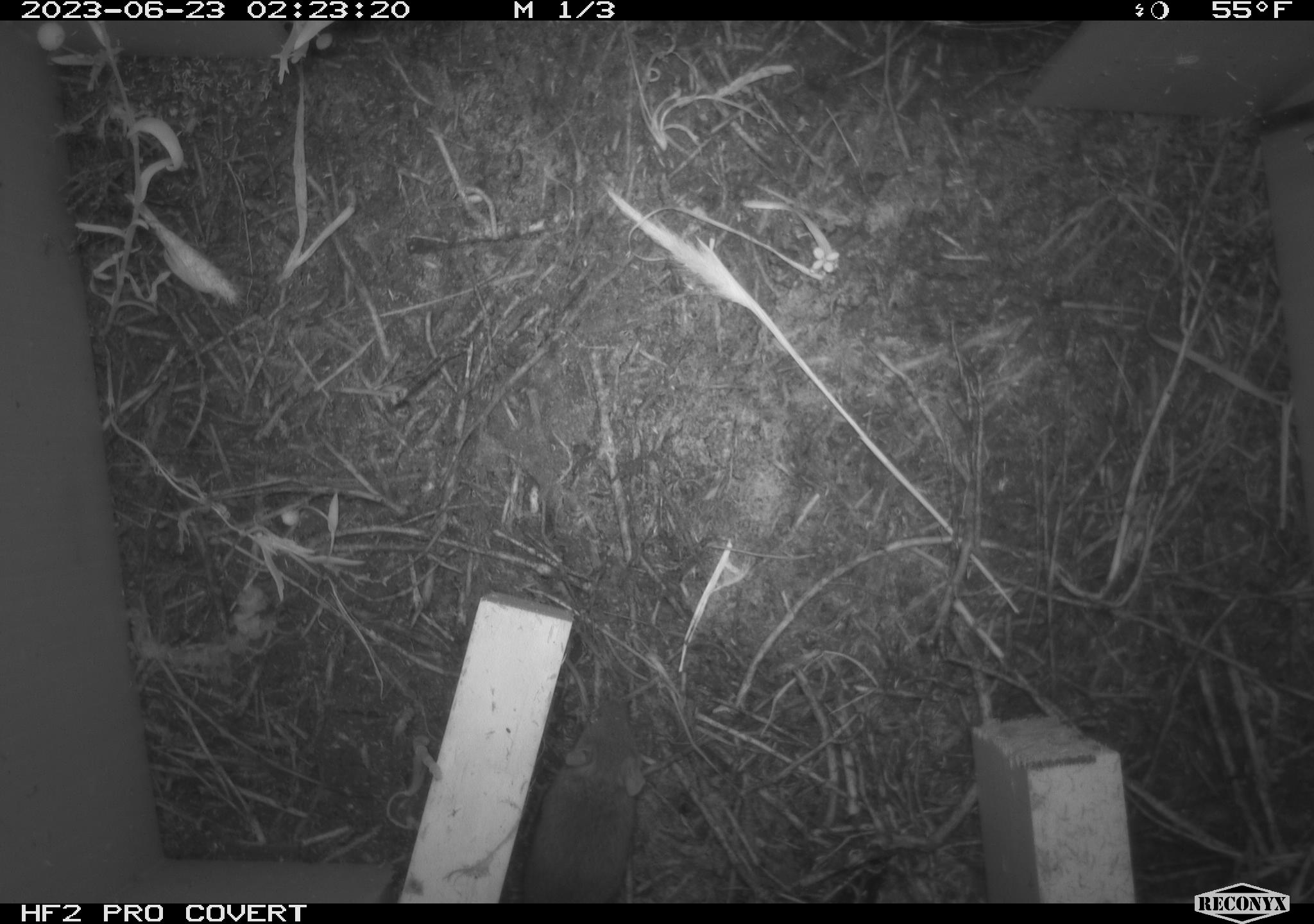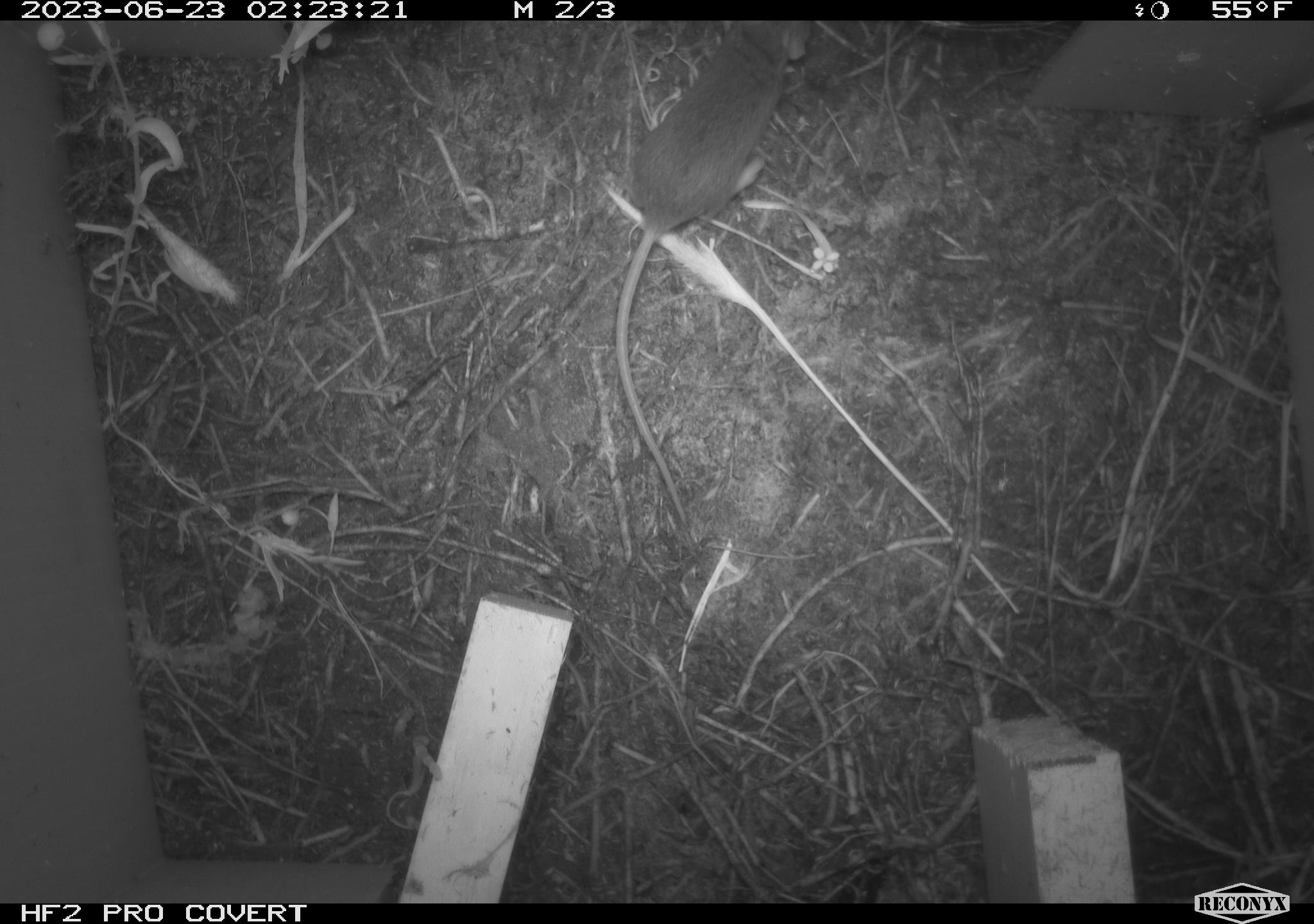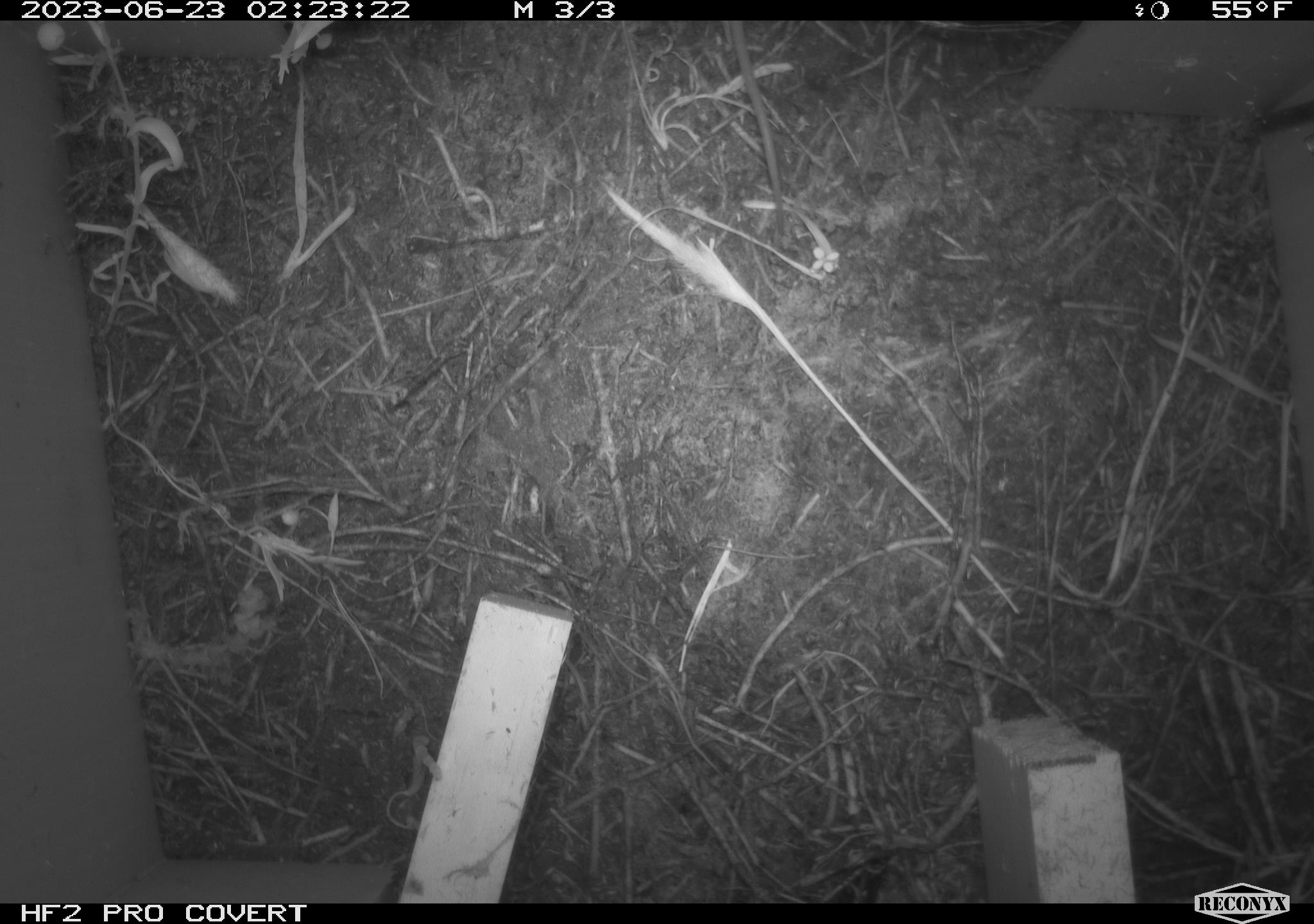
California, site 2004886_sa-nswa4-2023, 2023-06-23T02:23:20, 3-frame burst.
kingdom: Animalia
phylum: Chordata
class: Mammalia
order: Rodentia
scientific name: Rodentia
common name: mouse species